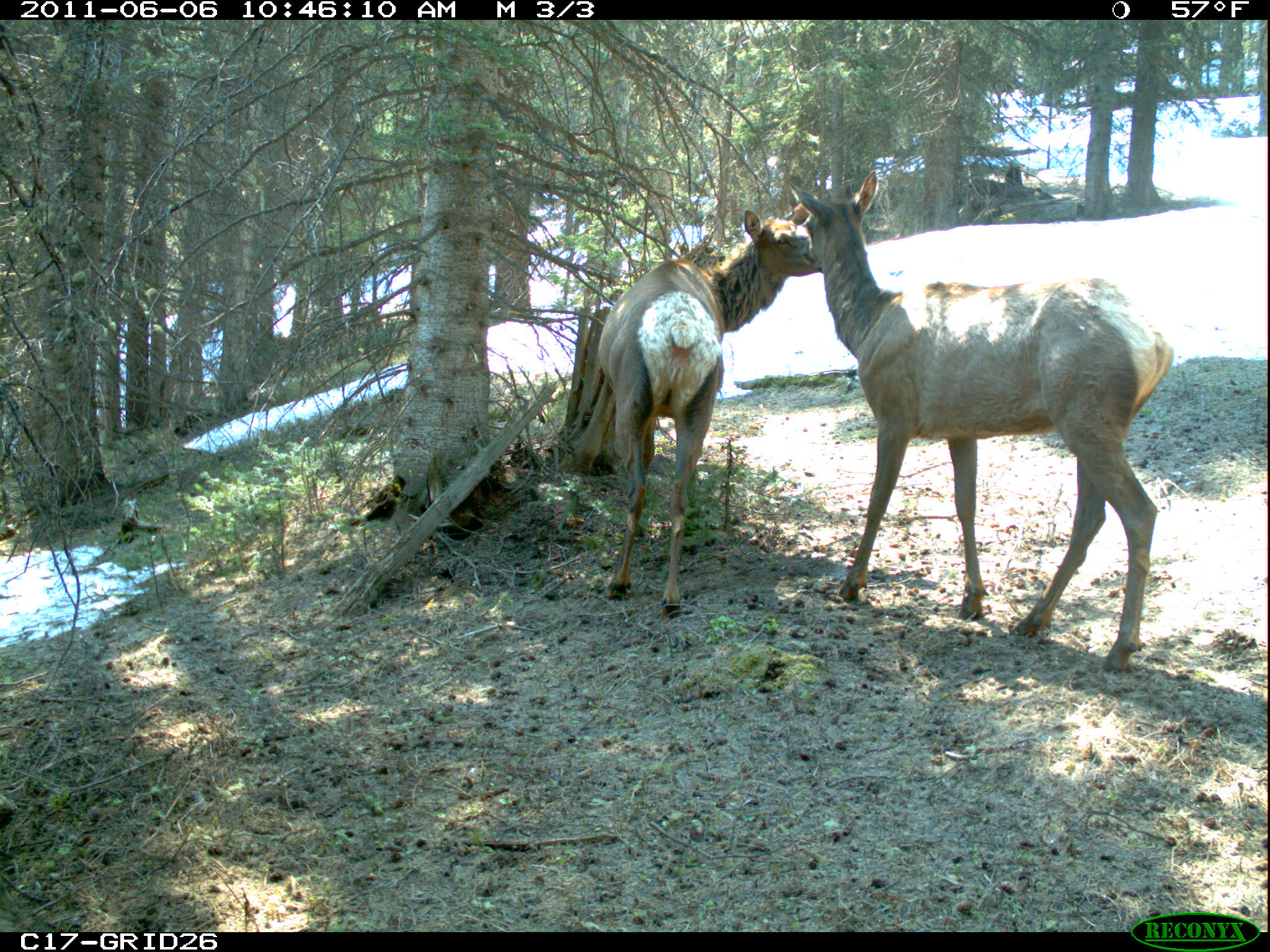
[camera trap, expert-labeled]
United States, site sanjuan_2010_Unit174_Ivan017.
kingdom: Animalia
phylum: Chordata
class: Mammalia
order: Artiodactyla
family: Cervidae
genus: Cervus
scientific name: Cervus elaphus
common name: red deer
Cervus elaphus (red deer).